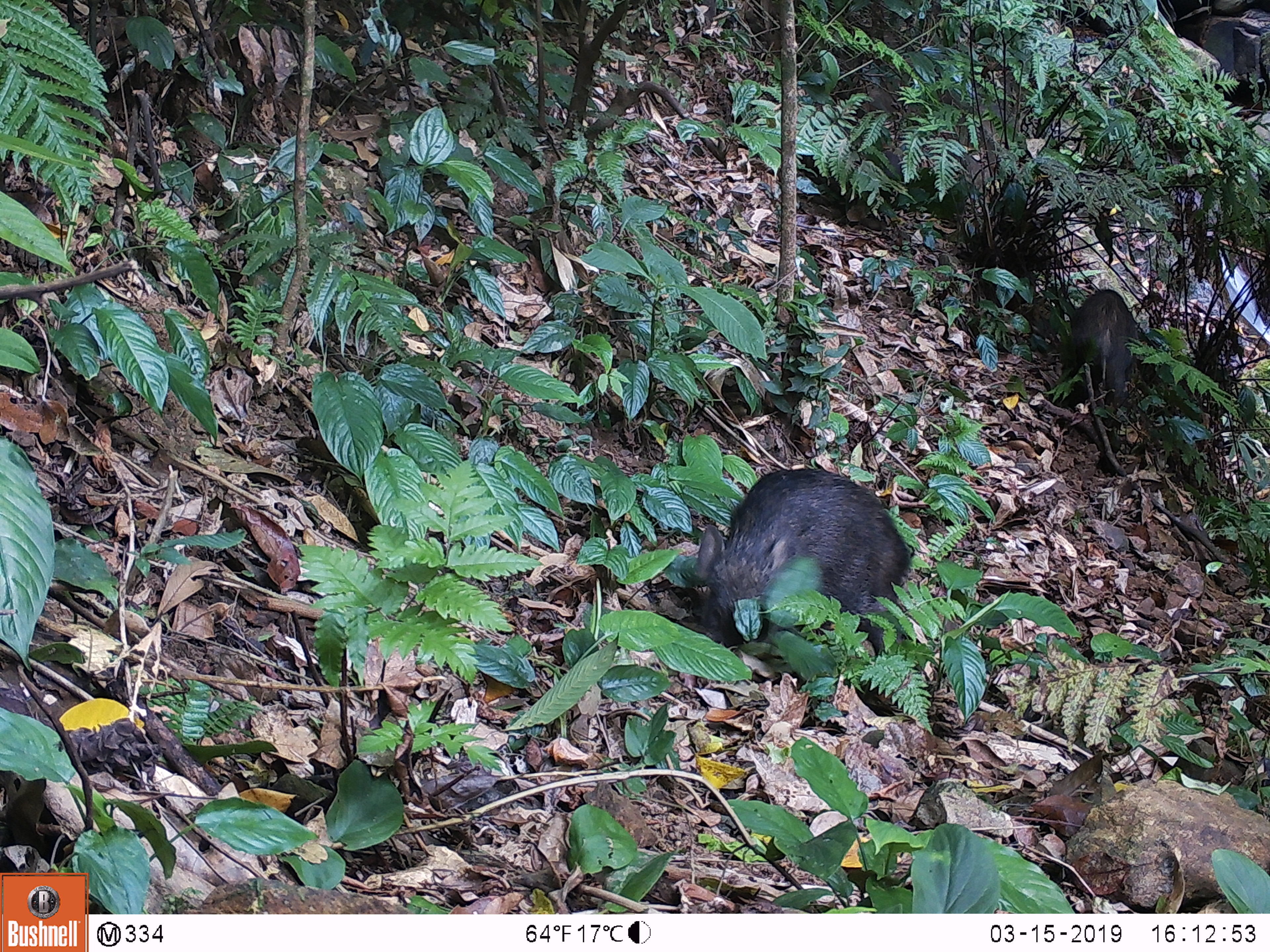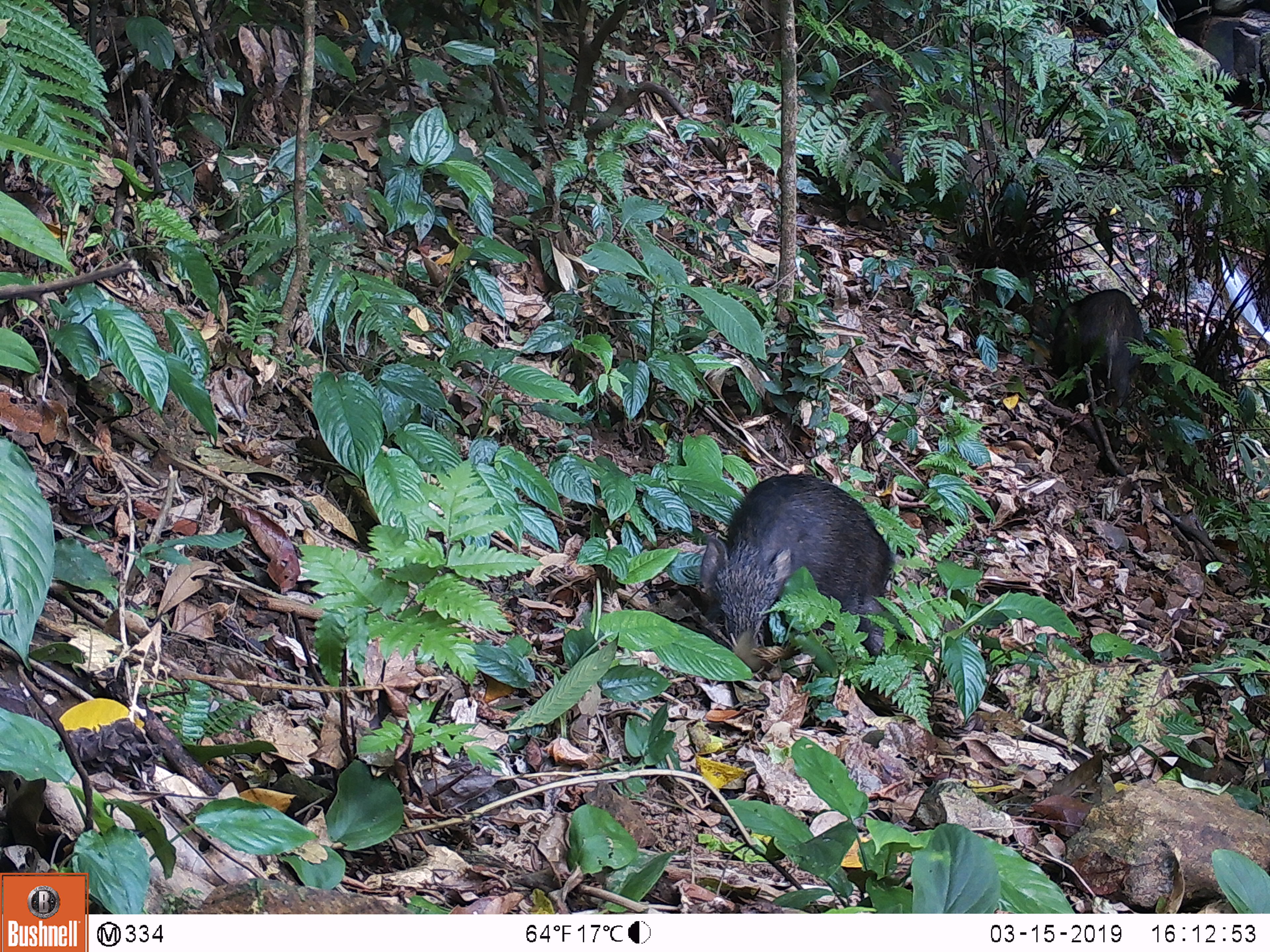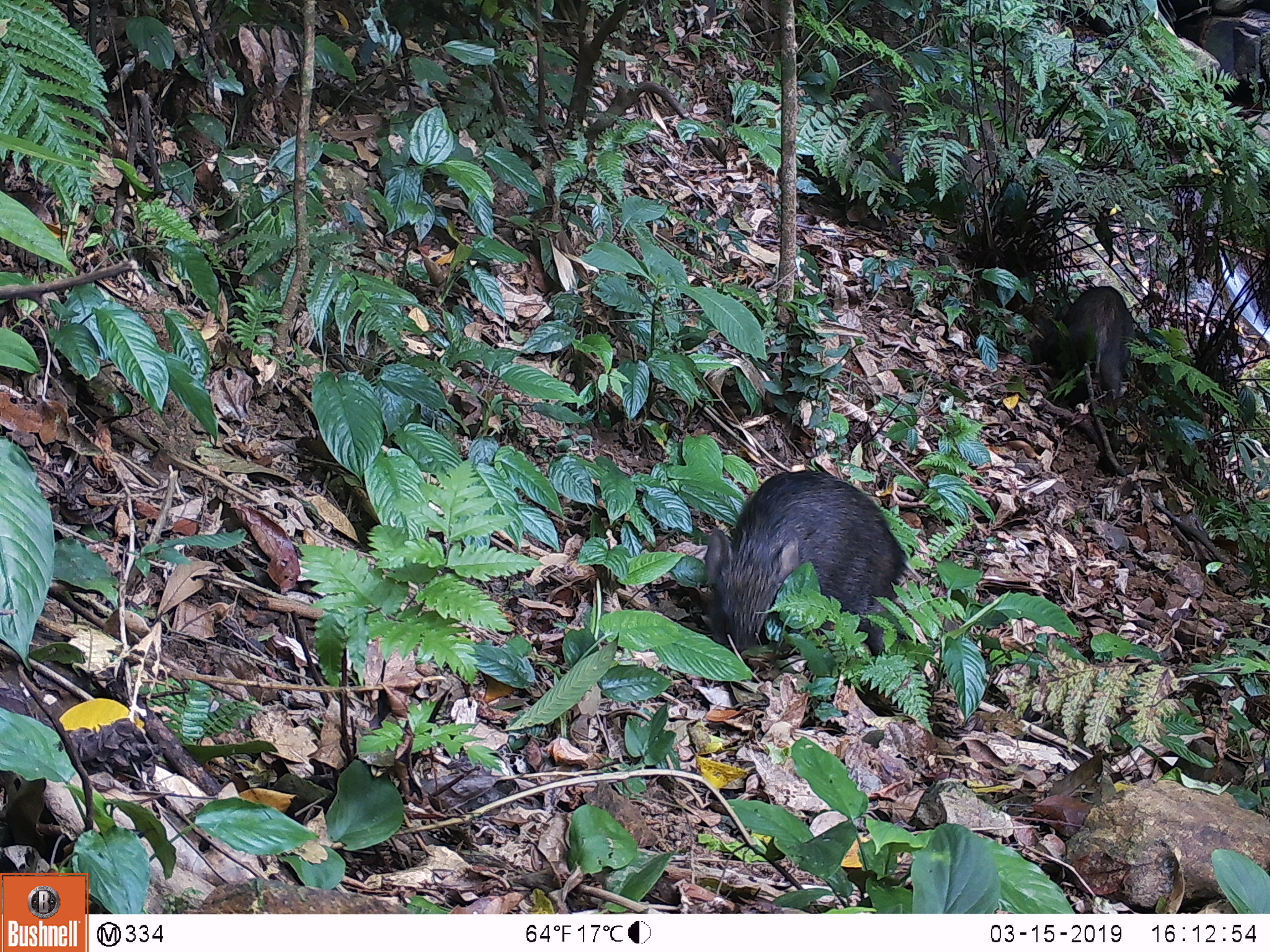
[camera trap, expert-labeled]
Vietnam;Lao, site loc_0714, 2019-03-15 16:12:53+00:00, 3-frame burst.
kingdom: Animalia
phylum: Chordata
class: Mammalia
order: Artiodactyla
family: Suidae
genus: Sus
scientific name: Sus scrofa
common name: eurasian wild pig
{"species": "eurasian wild pig (Sus scrofa)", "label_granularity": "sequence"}